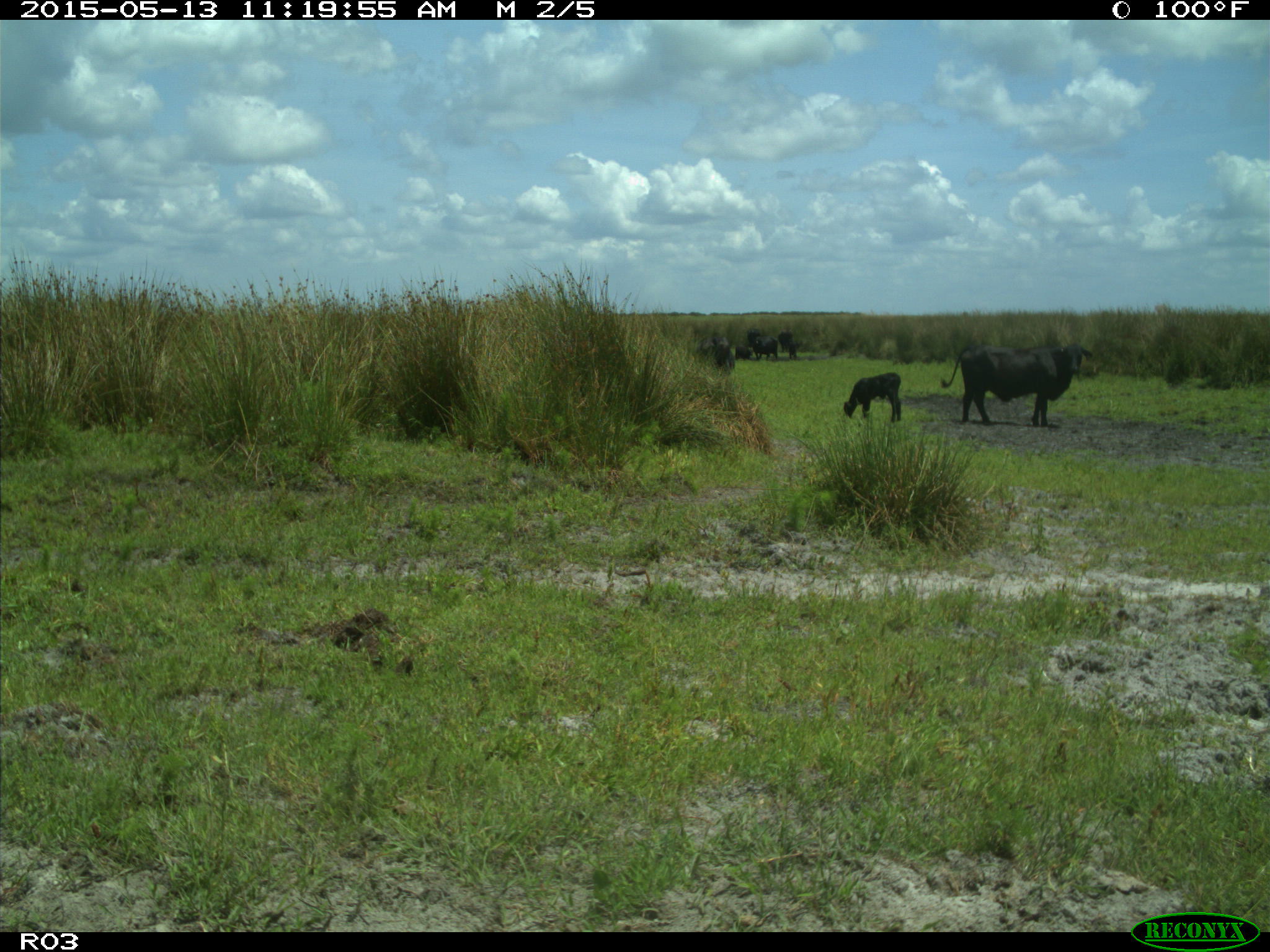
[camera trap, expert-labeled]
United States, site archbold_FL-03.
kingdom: Animalia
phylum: Chordata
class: Mammalia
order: Artiodactyla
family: Bovidae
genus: Bos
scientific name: Bos taurus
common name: domestic cow